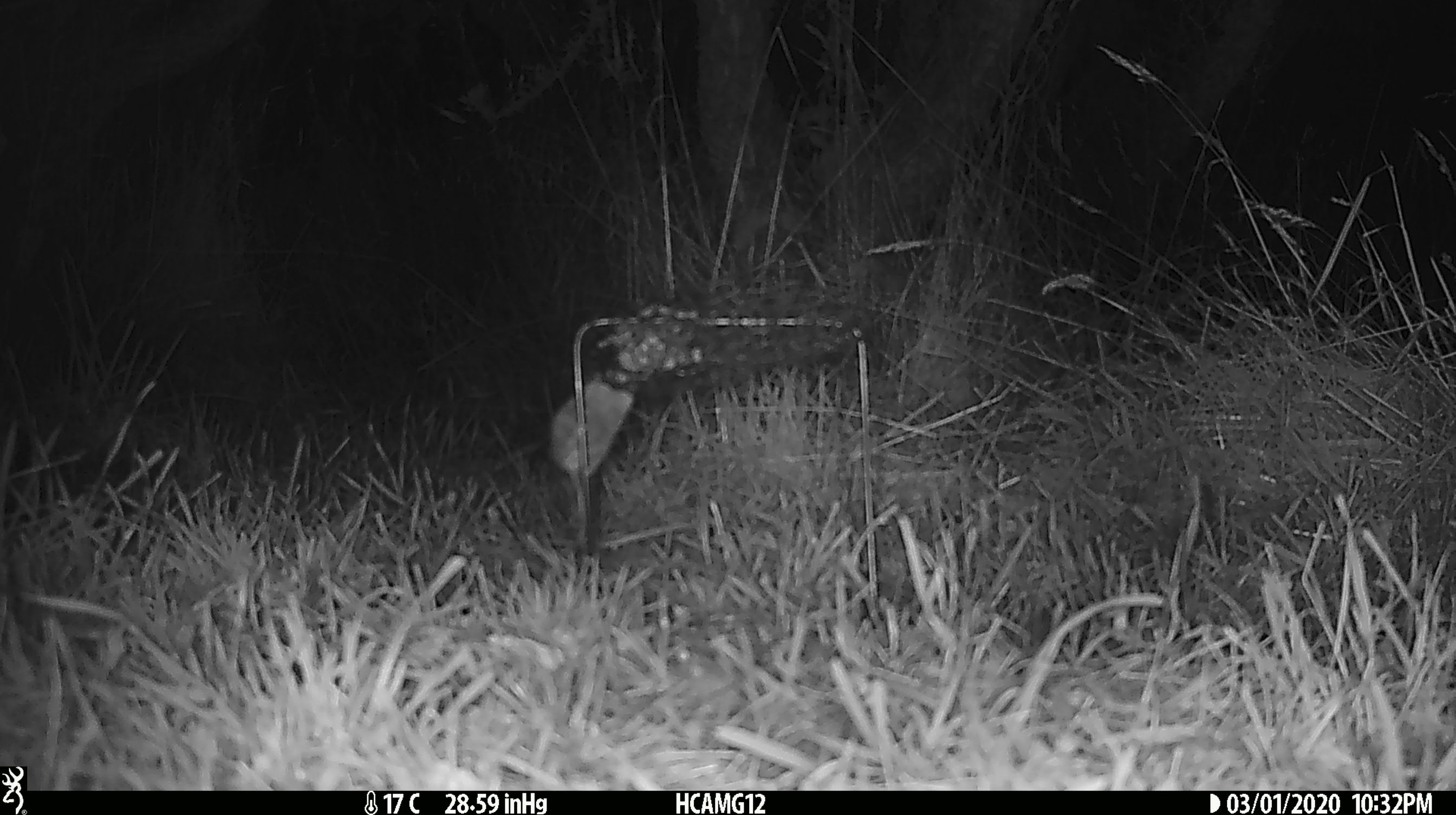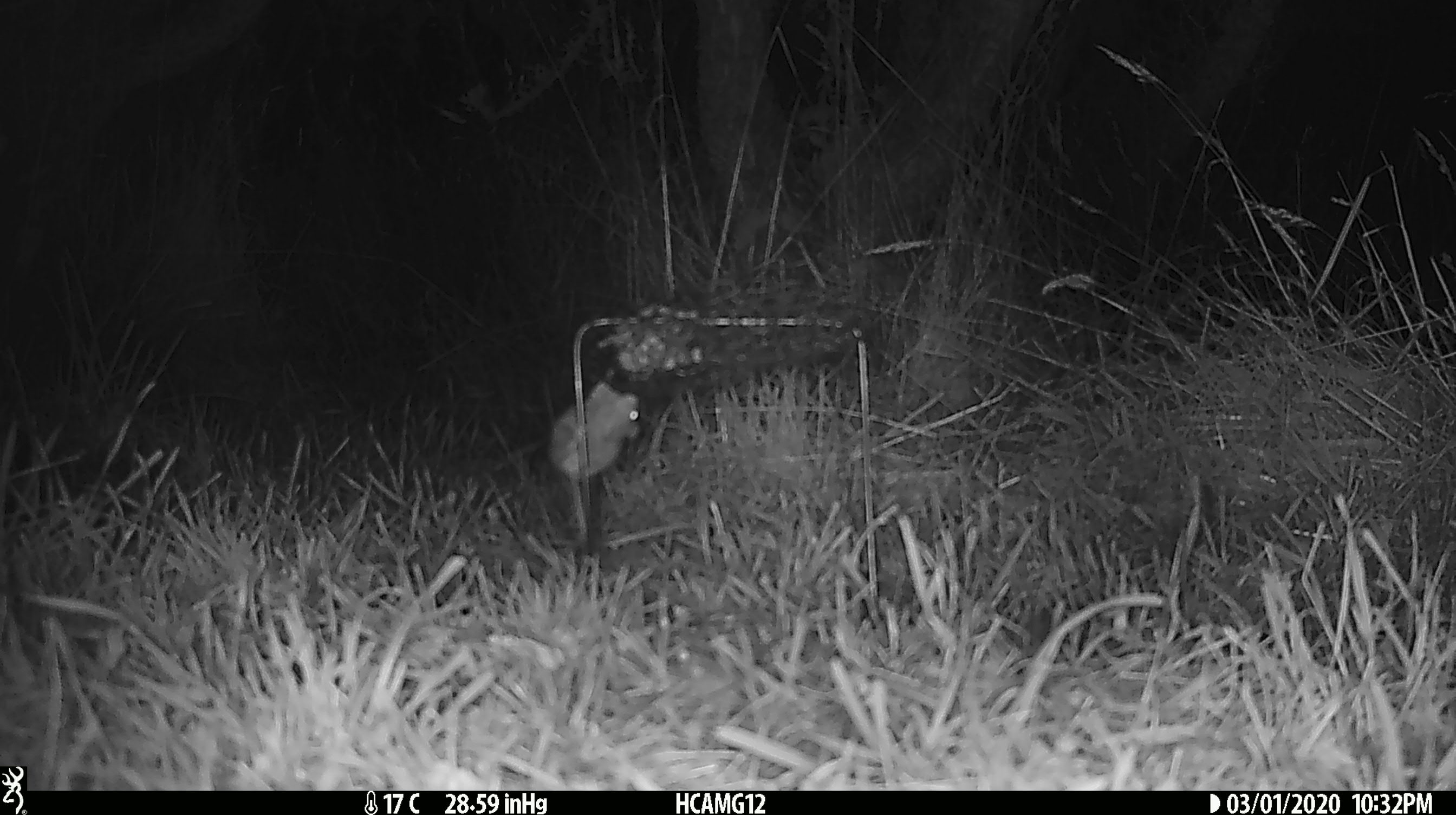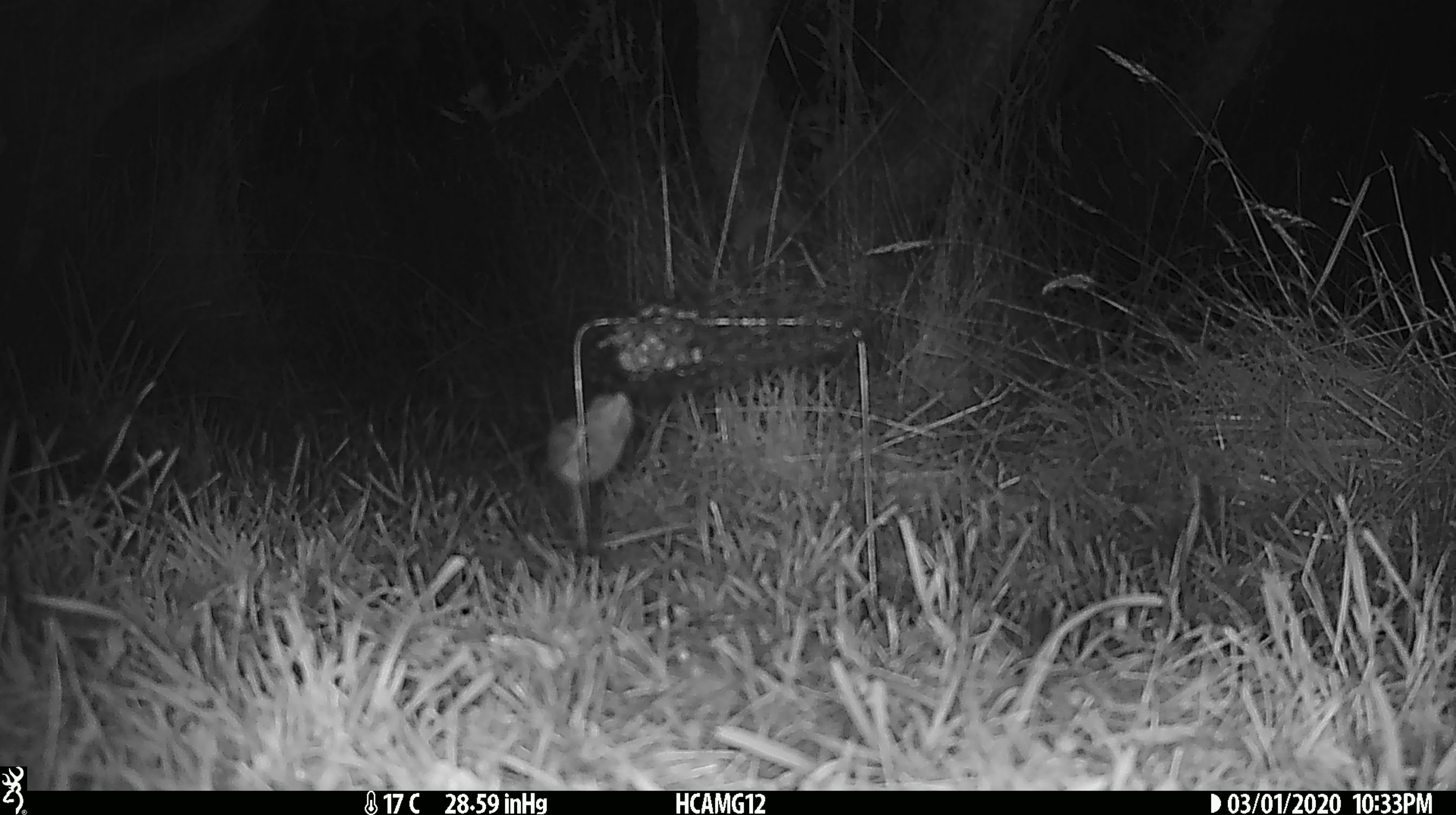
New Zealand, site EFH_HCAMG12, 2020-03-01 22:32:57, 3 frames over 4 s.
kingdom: Animalia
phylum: Chordata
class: Mammalia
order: Rodentia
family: Muridae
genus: Mus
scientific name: Mus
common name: mouse